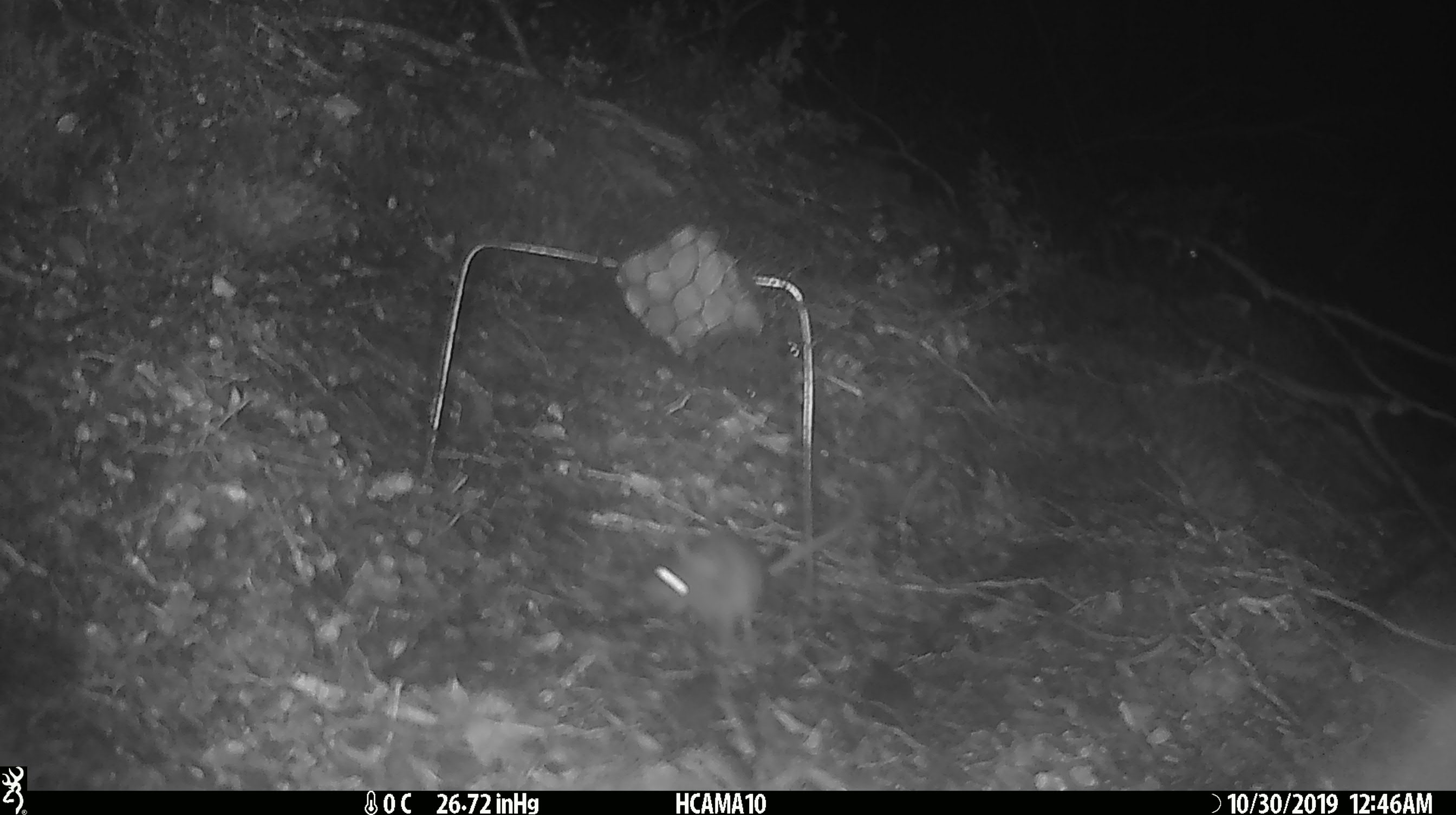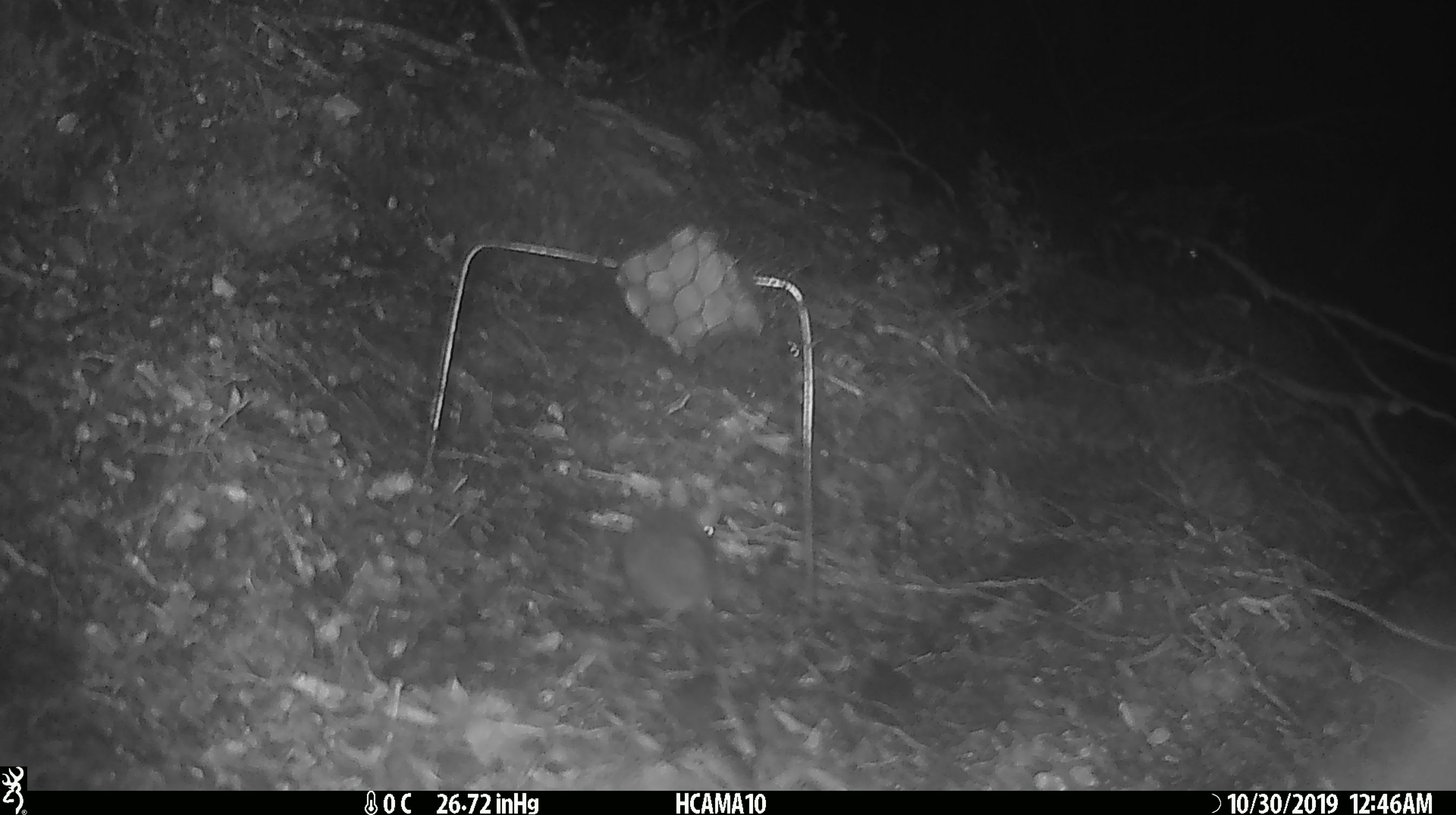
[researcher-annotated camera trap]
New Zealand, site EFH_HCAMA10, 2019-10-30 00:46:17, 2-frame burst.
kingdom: Animalia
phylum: Chordata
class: Mammalia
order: Rodentia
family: Muridae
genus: Mus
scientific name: Mus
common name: mouse